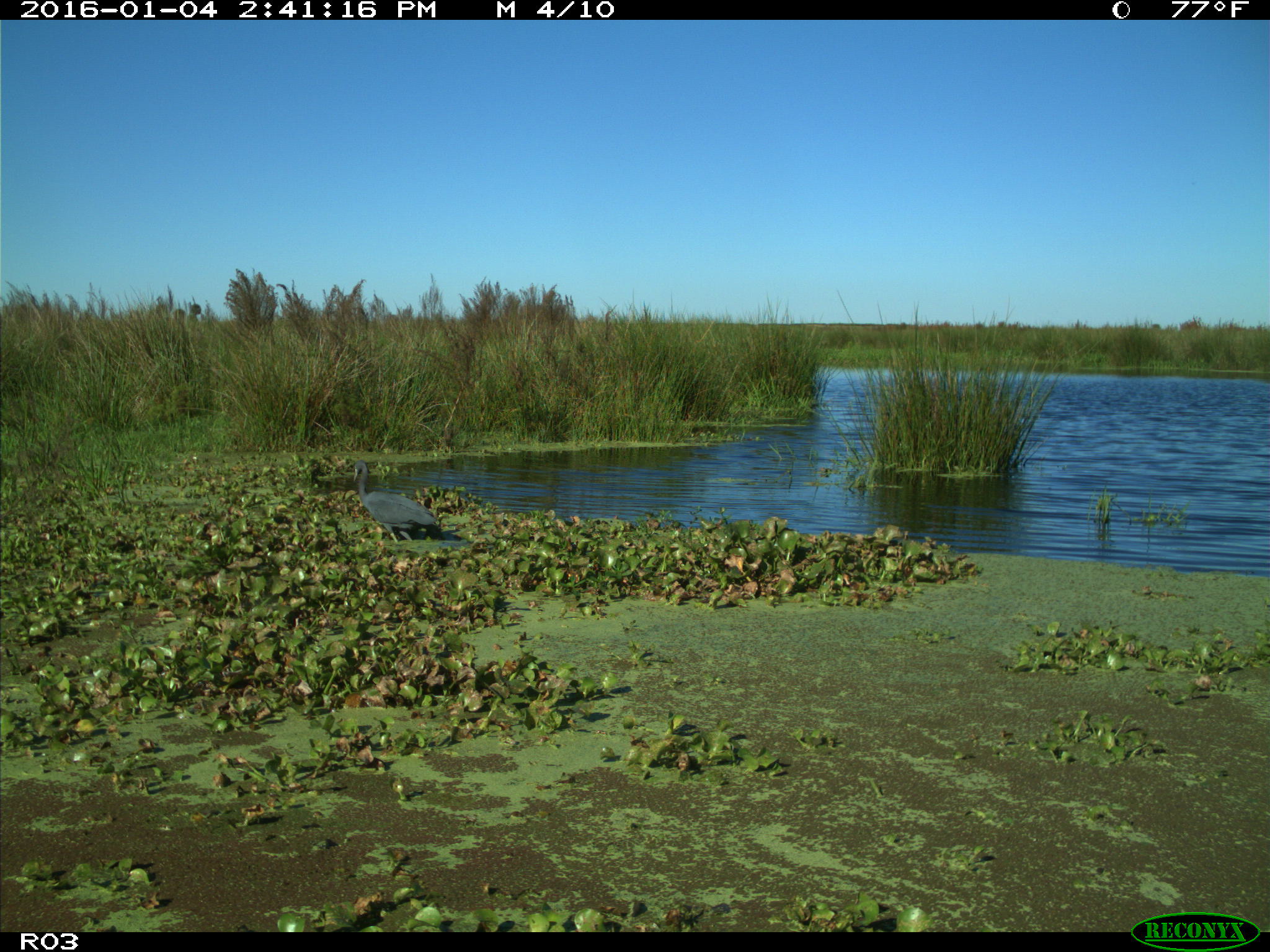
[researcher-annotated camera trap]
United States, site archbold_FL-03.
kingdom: Animalia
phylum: Chordata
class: Aves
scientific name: Aves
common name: birds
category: unidentified bird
Unidentified bird (birds) (Aves).